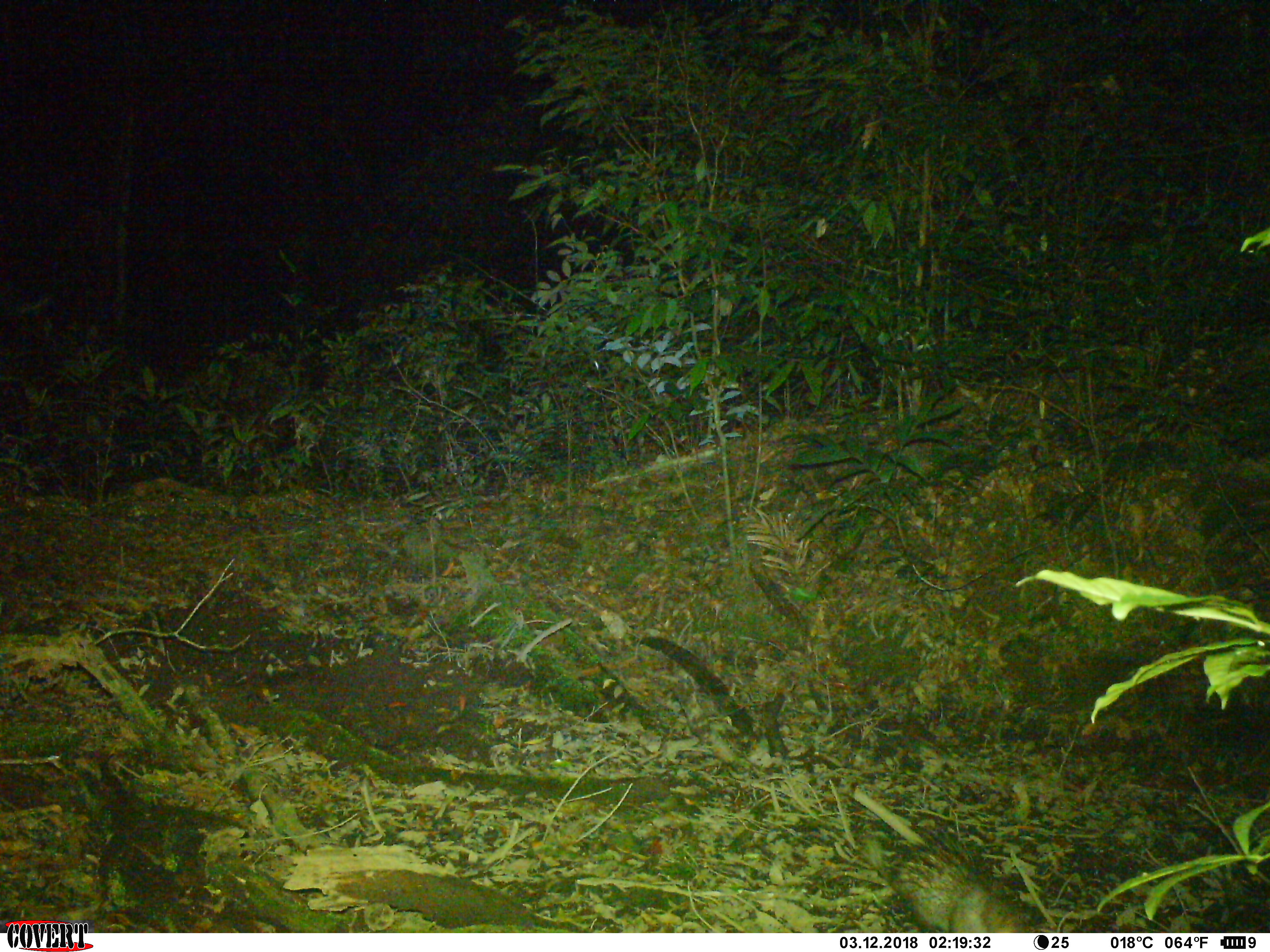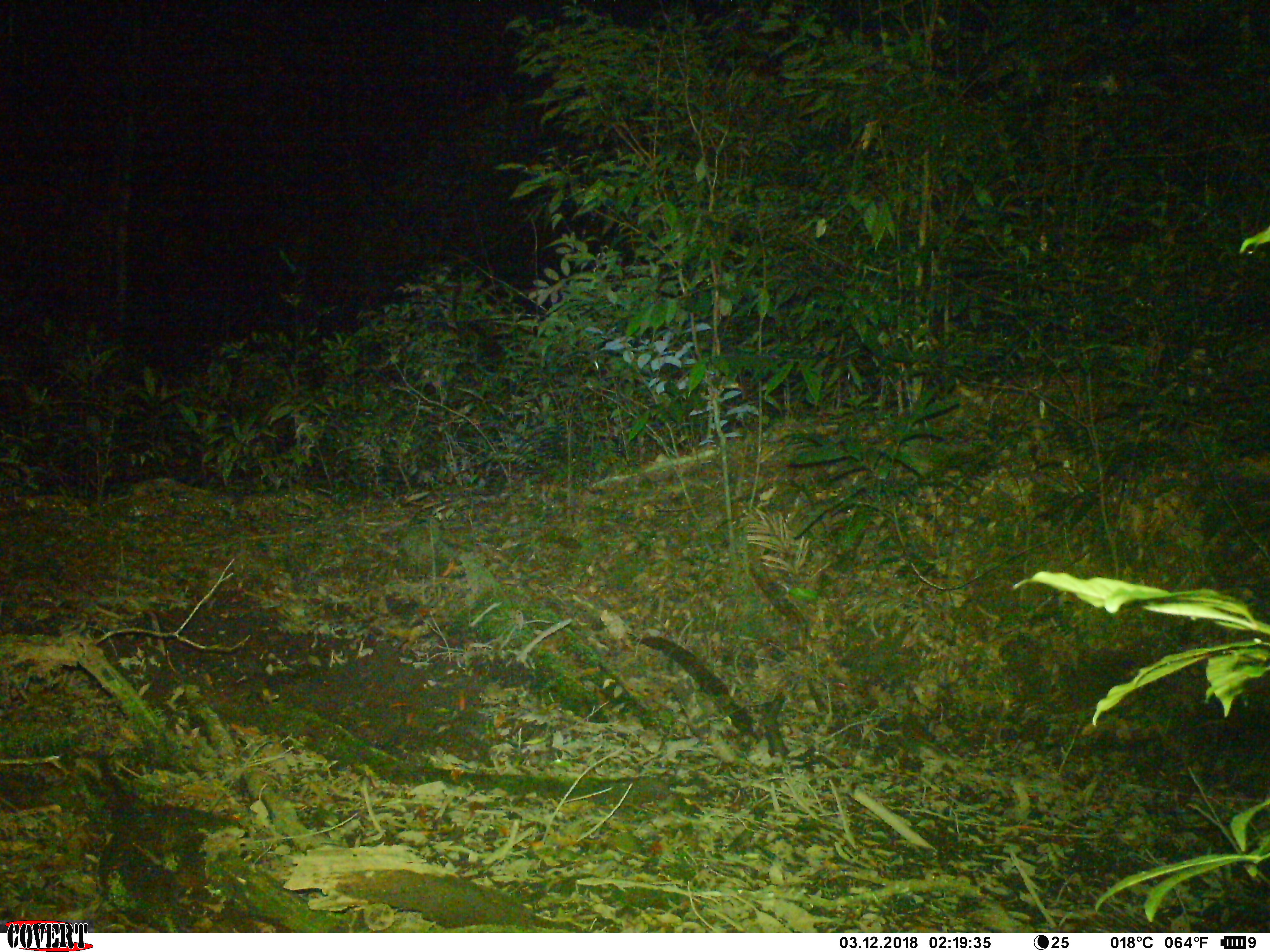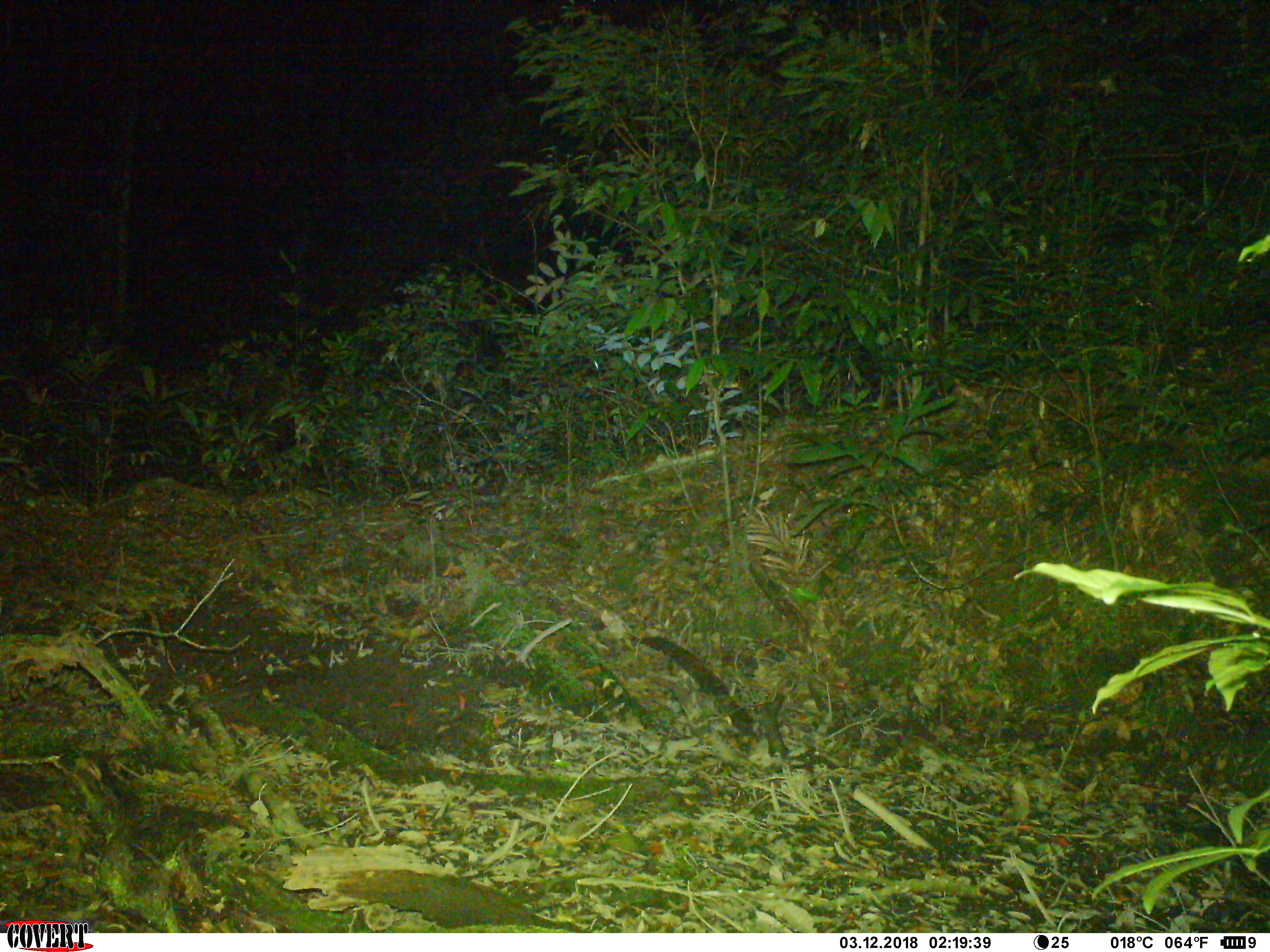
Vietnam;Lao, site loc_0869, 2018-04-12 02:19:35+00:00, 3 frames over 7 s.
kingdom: Animalia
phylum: Chordata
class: Mammalia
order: Rodentia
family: Hystricidae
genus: Atherurus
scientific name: Atherurus macrourus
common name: asiatic brush-tailed porcupine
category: asiatic brush tailed porcupine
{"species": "asiatic brush tailed porcupine (asiatic brush-tailed porcupine) (Atherurus macrourus)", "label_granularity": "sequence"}